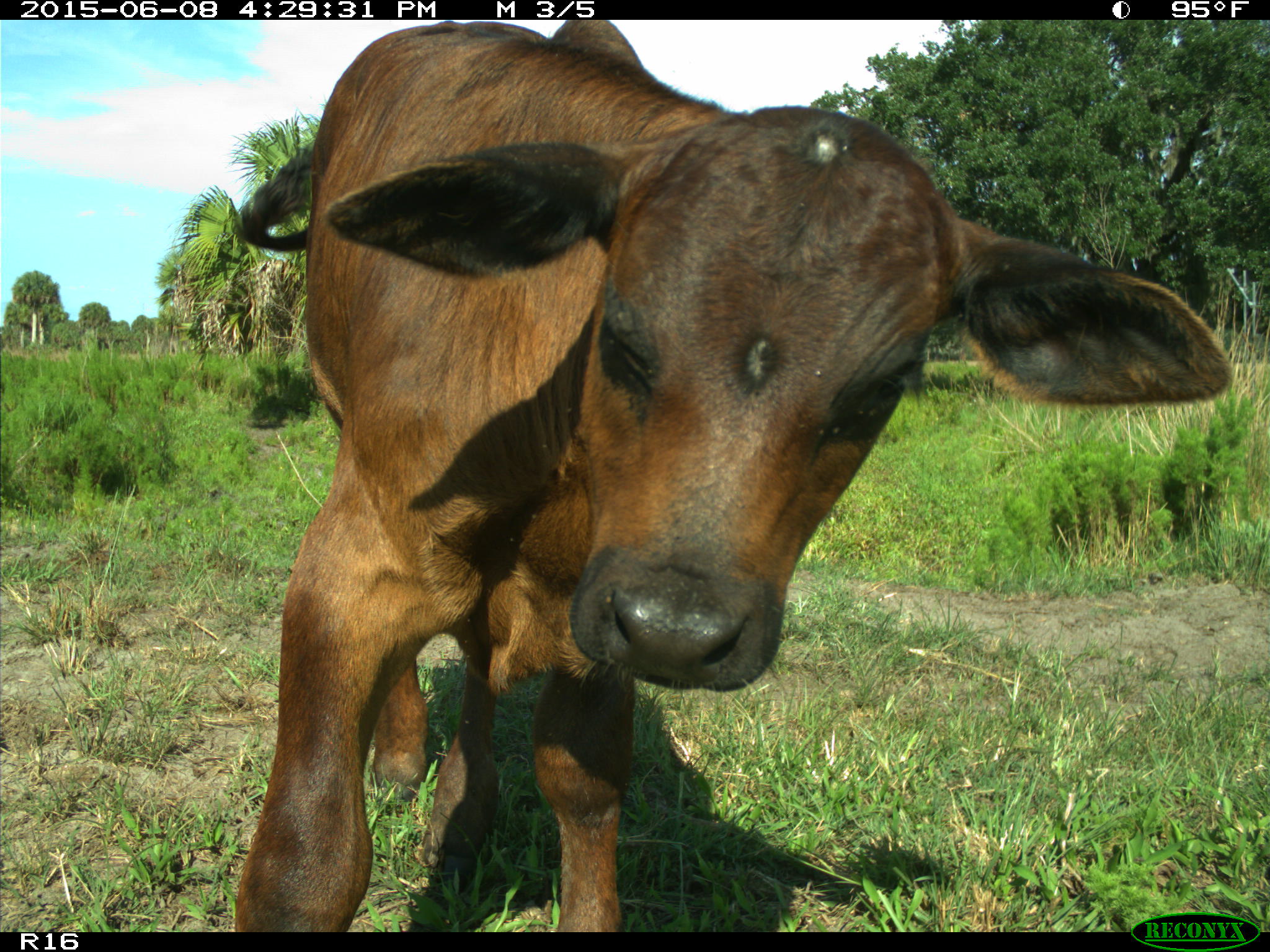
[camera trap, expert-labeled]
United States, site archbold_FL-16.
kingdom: Animalia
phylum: Chordata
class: Mammalia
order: Artiodactyla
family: Bovidae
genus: Bos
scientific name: Bos taurus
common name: domestic cow